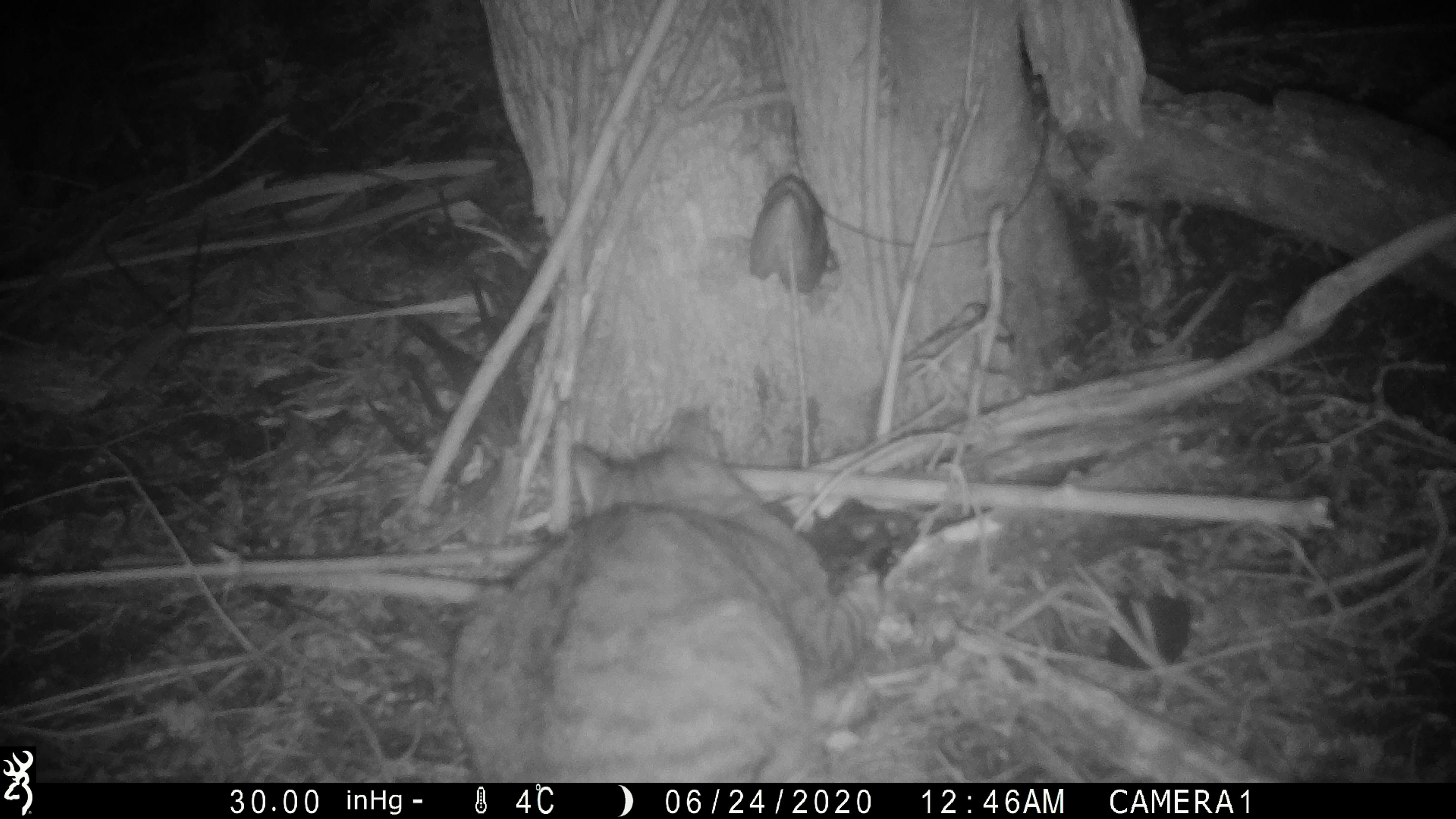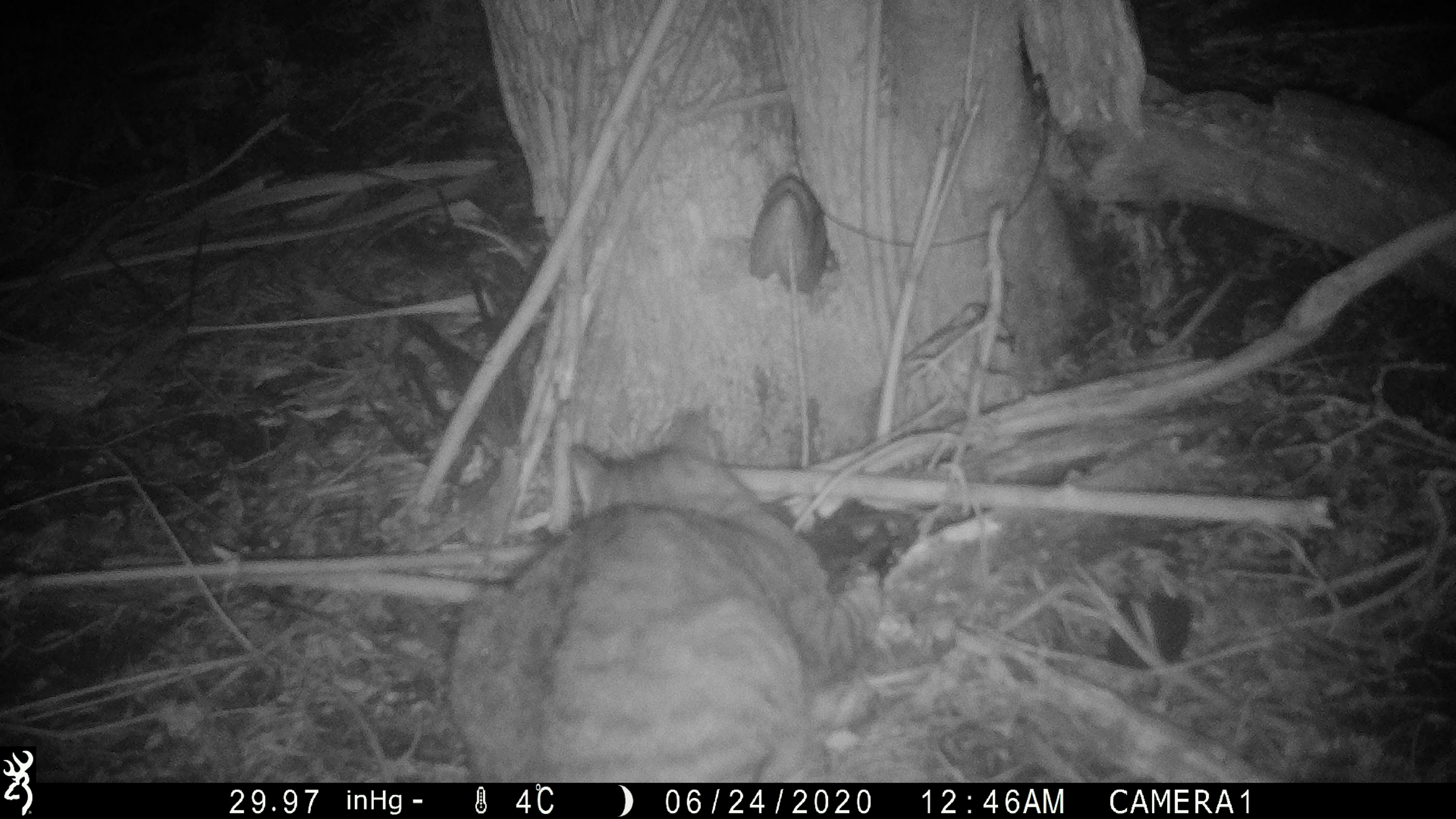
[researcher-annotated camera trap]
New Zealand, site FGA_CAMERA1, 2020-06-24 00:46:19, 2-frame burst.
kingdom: Animalia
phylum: Chordata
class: Mammalia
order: Carnivora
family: Felidae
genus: Felis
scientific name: Felis catus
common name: domestic cat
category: cat